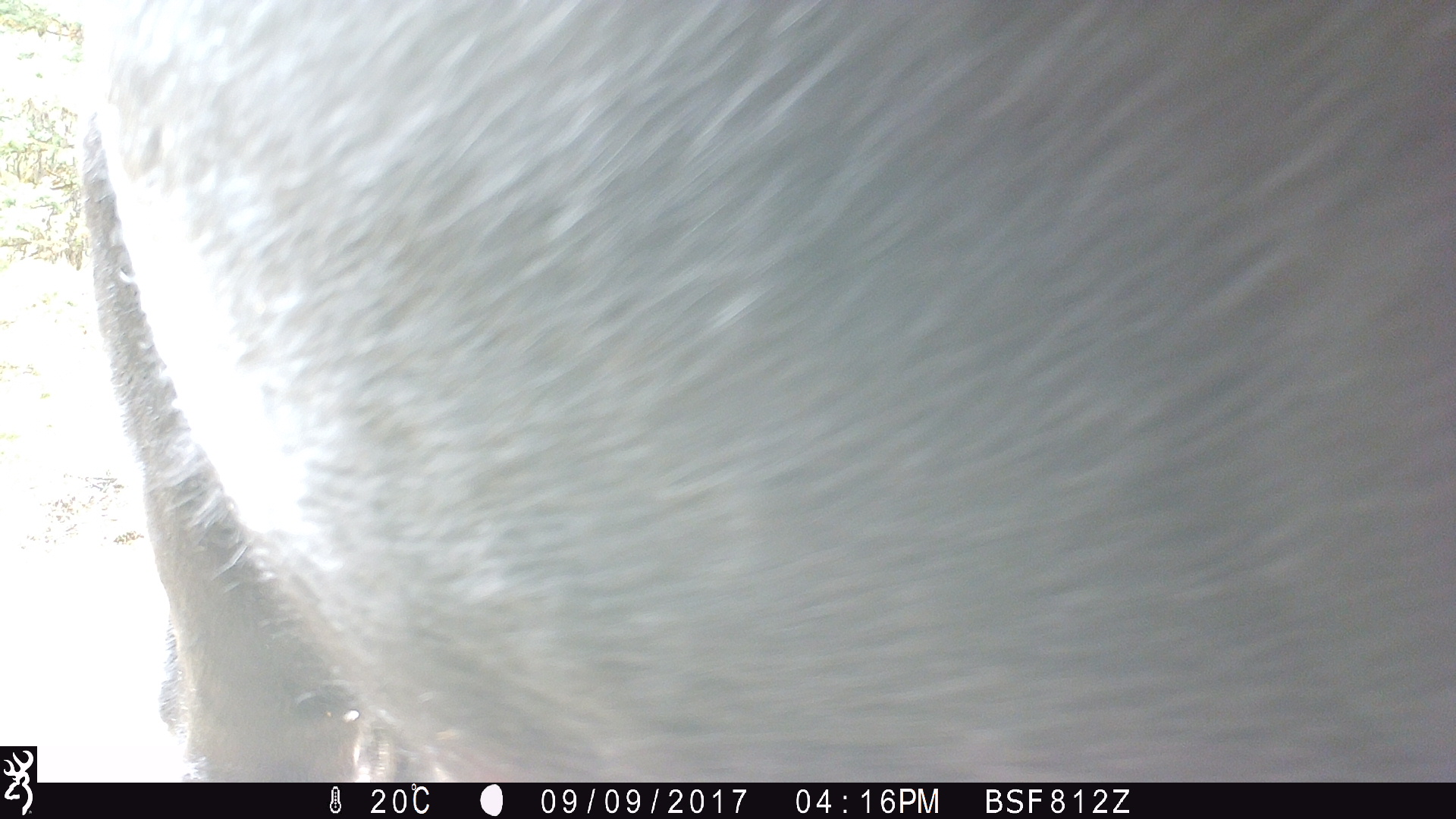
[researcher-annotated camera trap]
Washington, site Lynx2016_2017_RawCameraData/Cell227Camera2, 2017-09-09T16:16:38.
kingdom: Animalia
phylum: Chordata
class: Mammalia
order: Artiodactyla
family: Bovidae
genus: Bos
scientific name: Bos taurus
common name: domestic cattle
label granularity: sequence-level